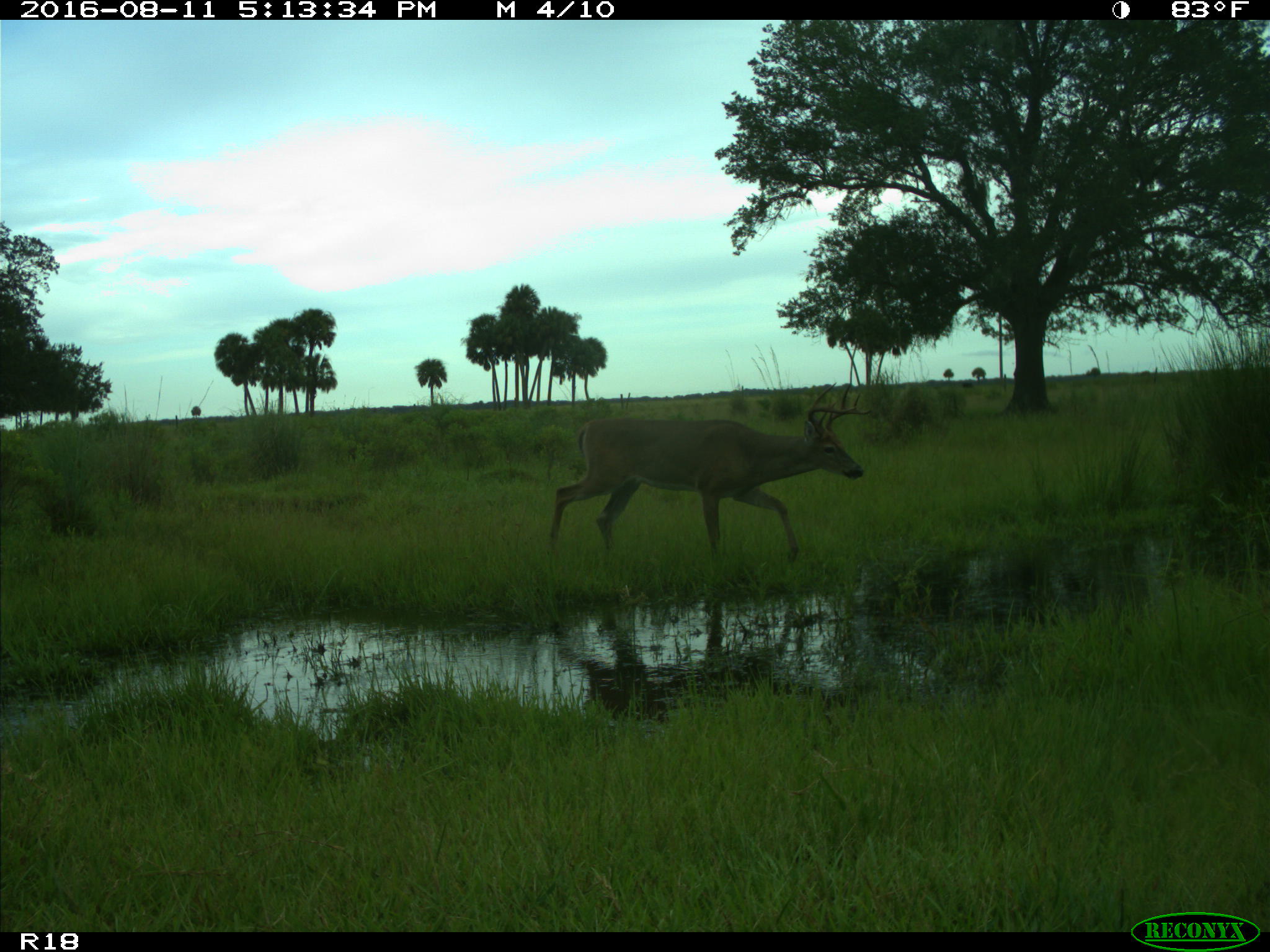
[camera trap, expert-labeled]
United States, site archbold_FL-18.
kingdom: Animalia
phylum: Chordata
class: Mammalia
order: Artiodactyla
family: Cervidae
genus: Odocoileus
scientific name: Odocoileus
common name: deer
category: unidentified deer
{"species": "unidentified deer (deer) (Odocoileus)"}